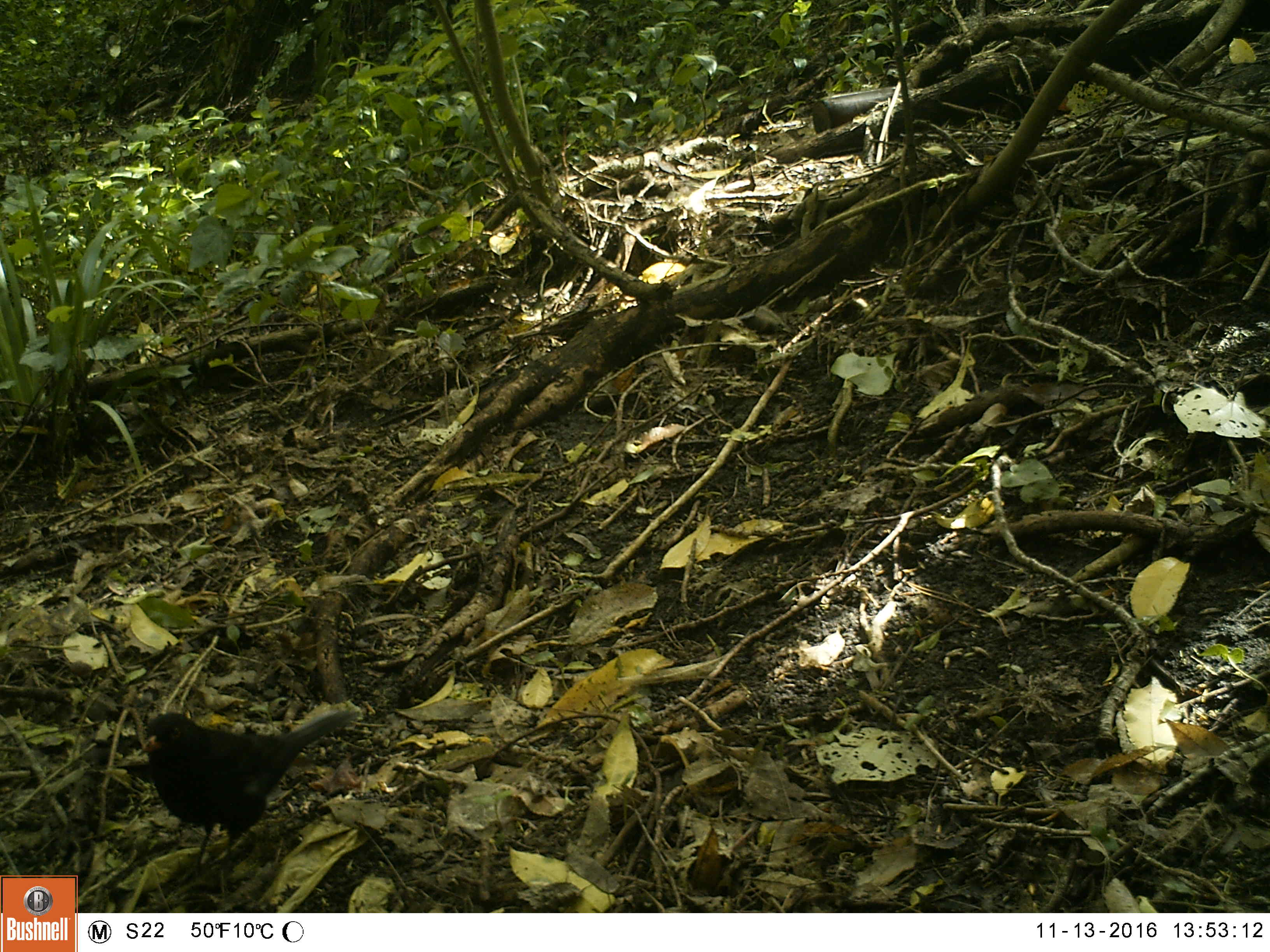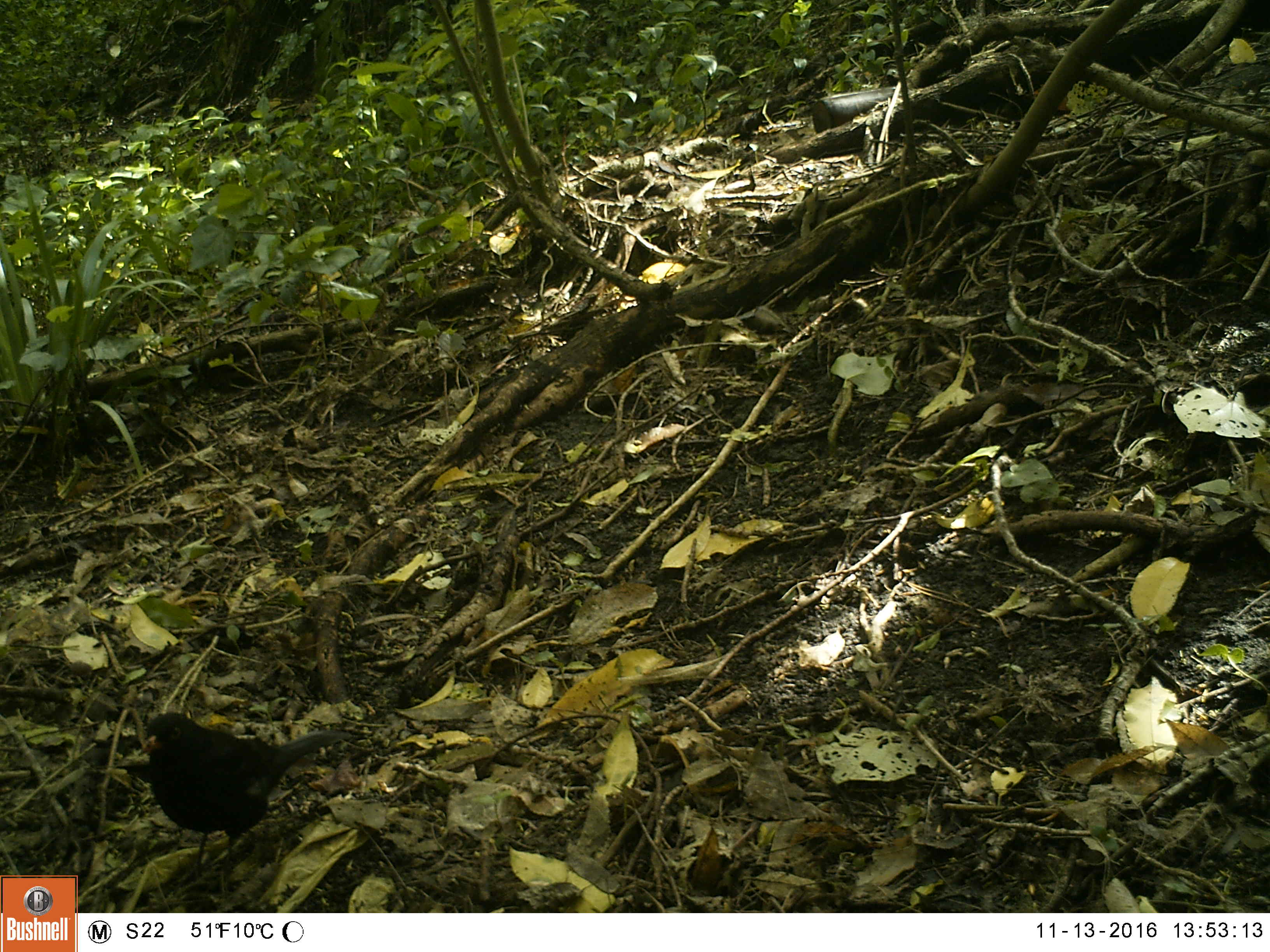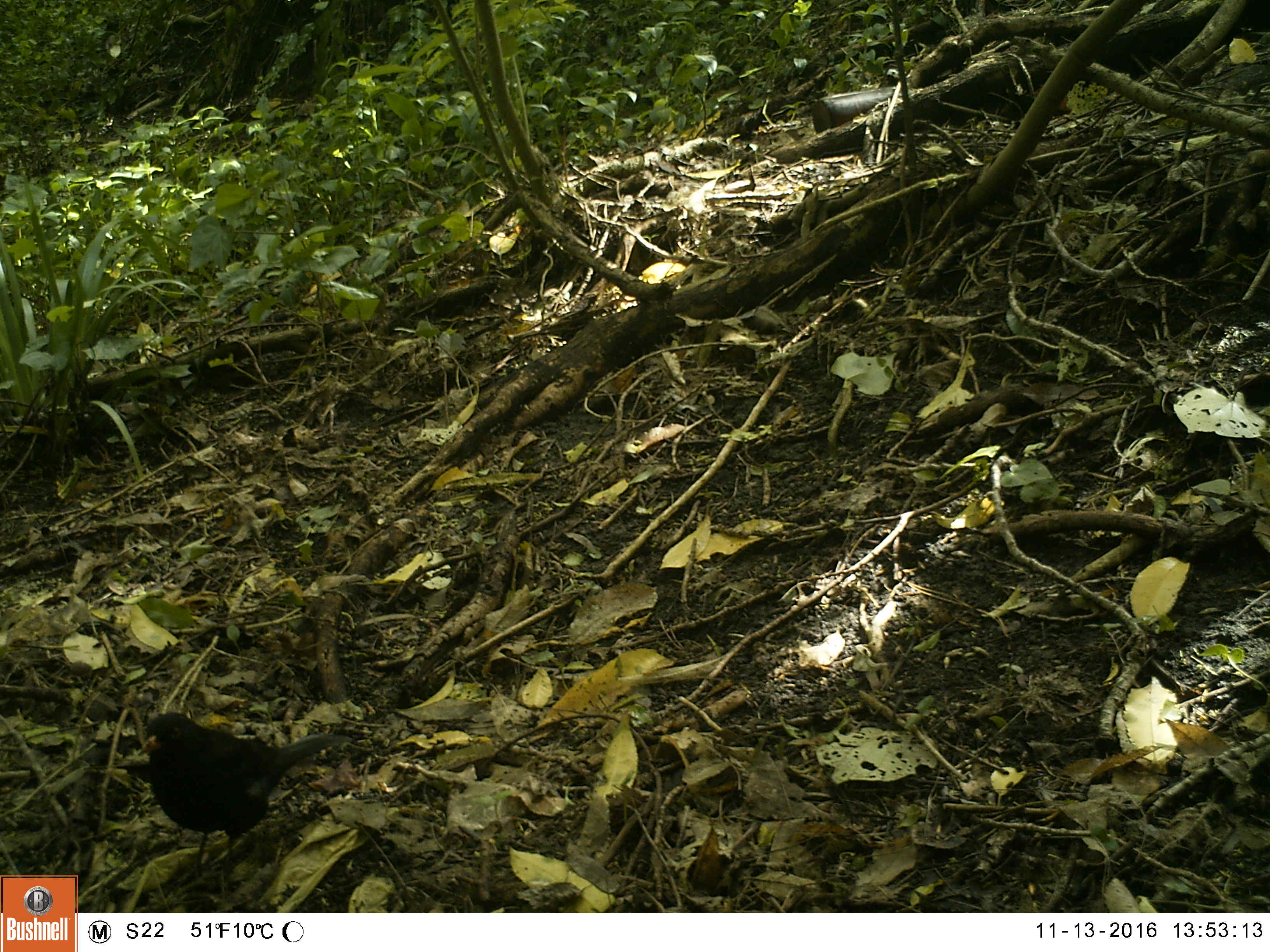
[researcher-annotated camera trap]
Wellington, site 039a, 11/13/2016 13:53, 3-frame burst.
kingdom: Animalia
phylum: Chordata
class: Aves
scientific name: Aves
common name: bird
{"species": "bird (Aves)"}